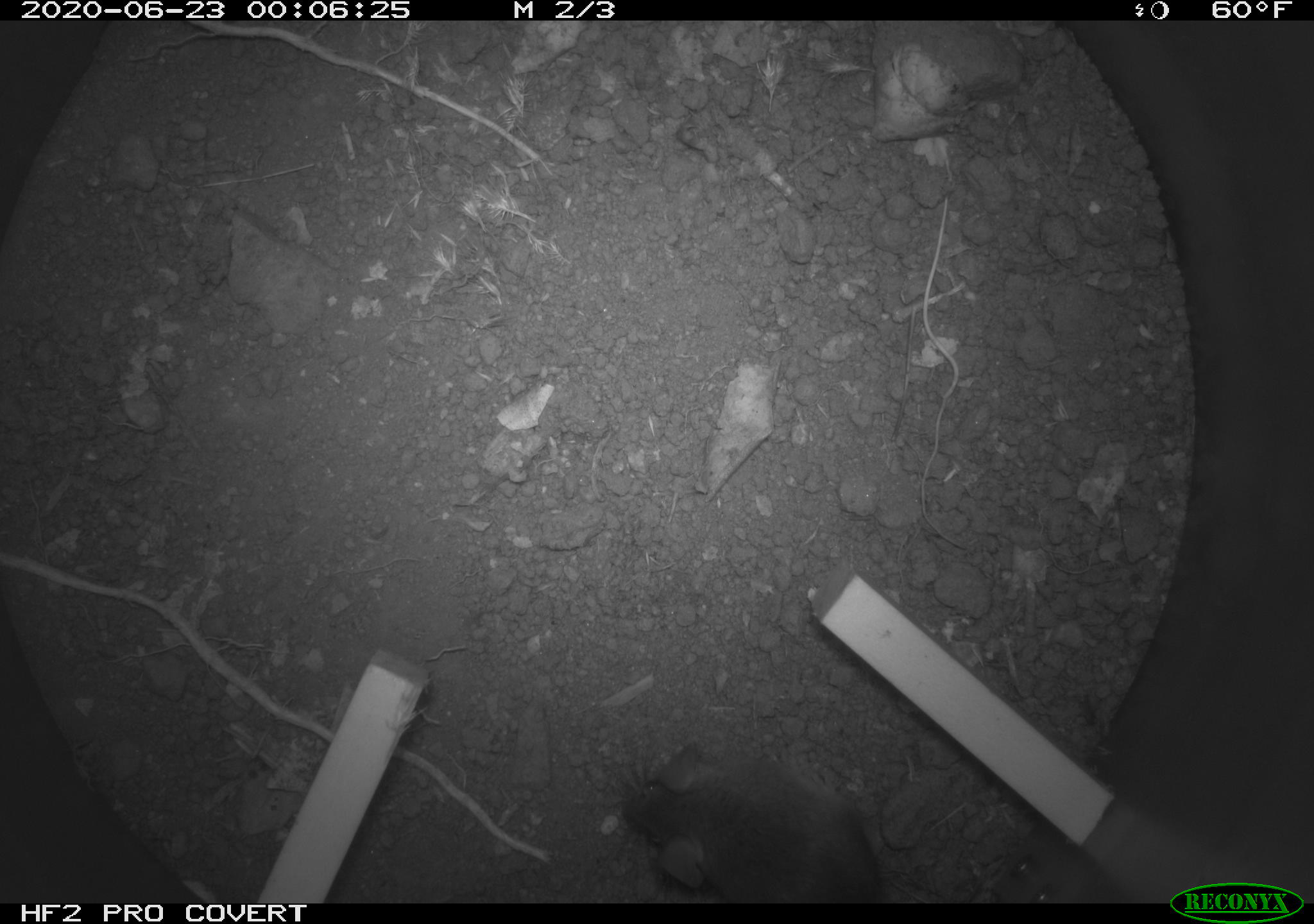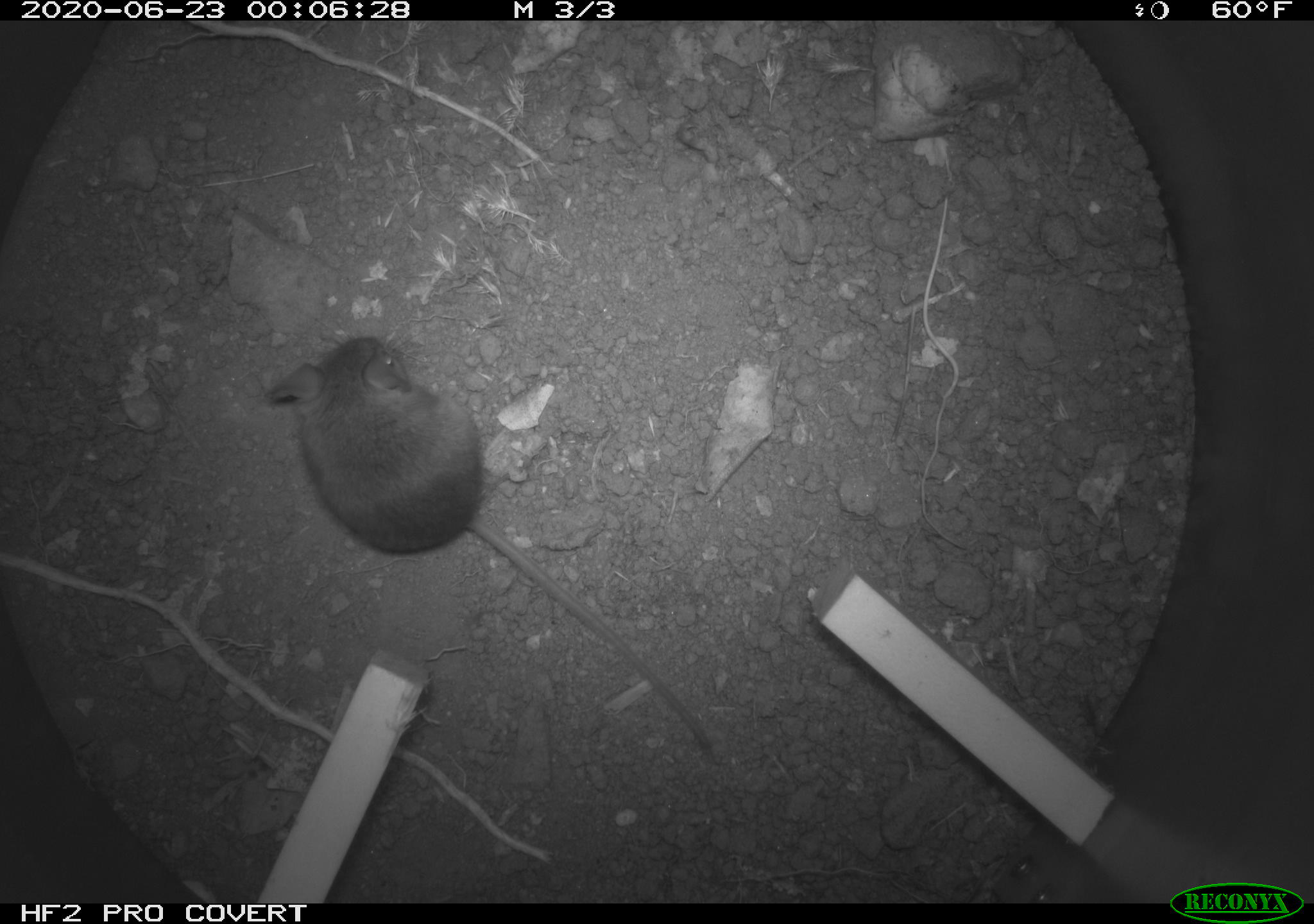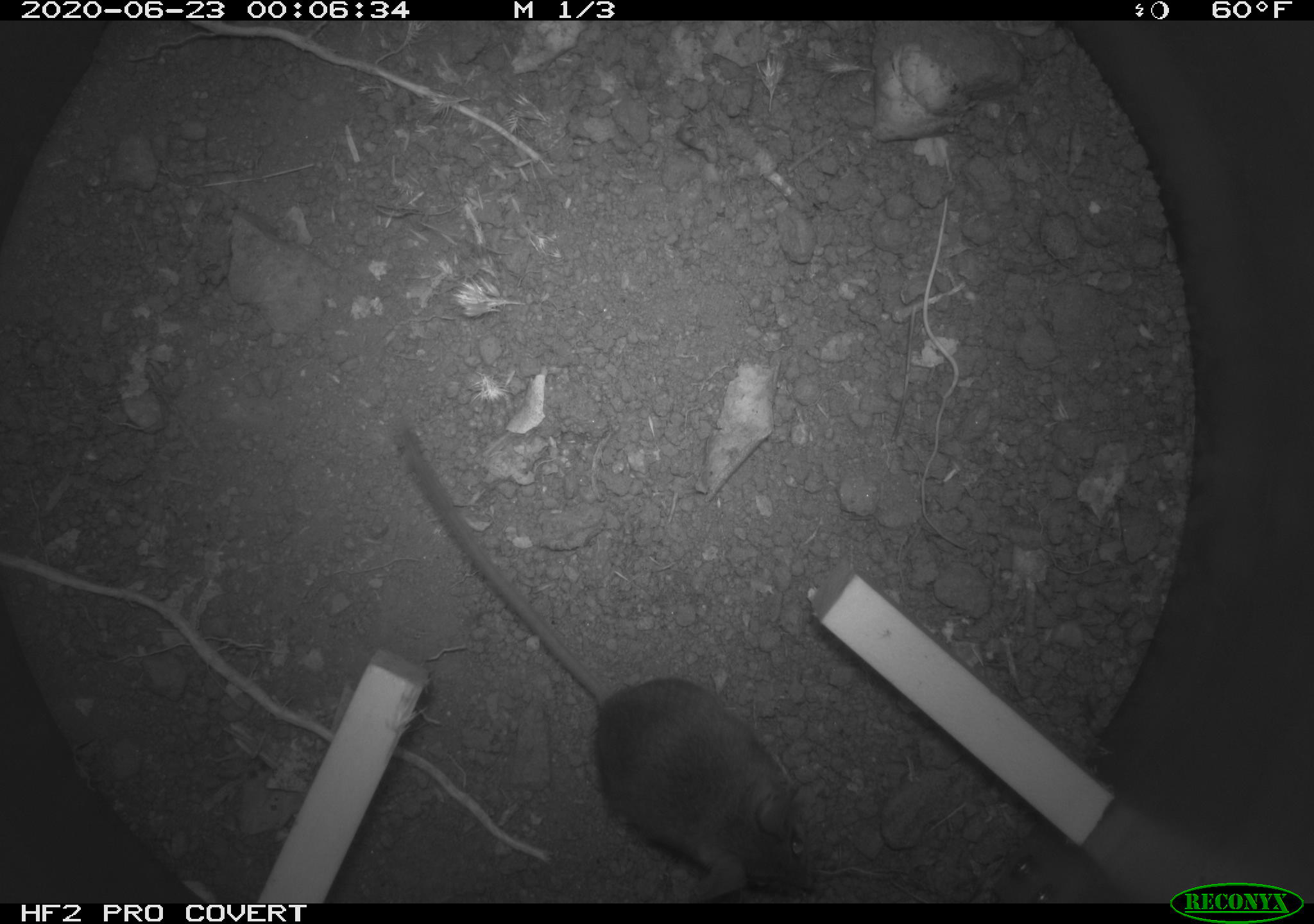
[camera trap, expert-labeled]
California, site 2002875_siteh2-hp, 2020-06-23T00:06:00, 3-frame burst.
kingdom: Animalia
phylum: Chordata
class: Mammalia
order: Rodentia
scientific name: Rodentia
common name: rodent